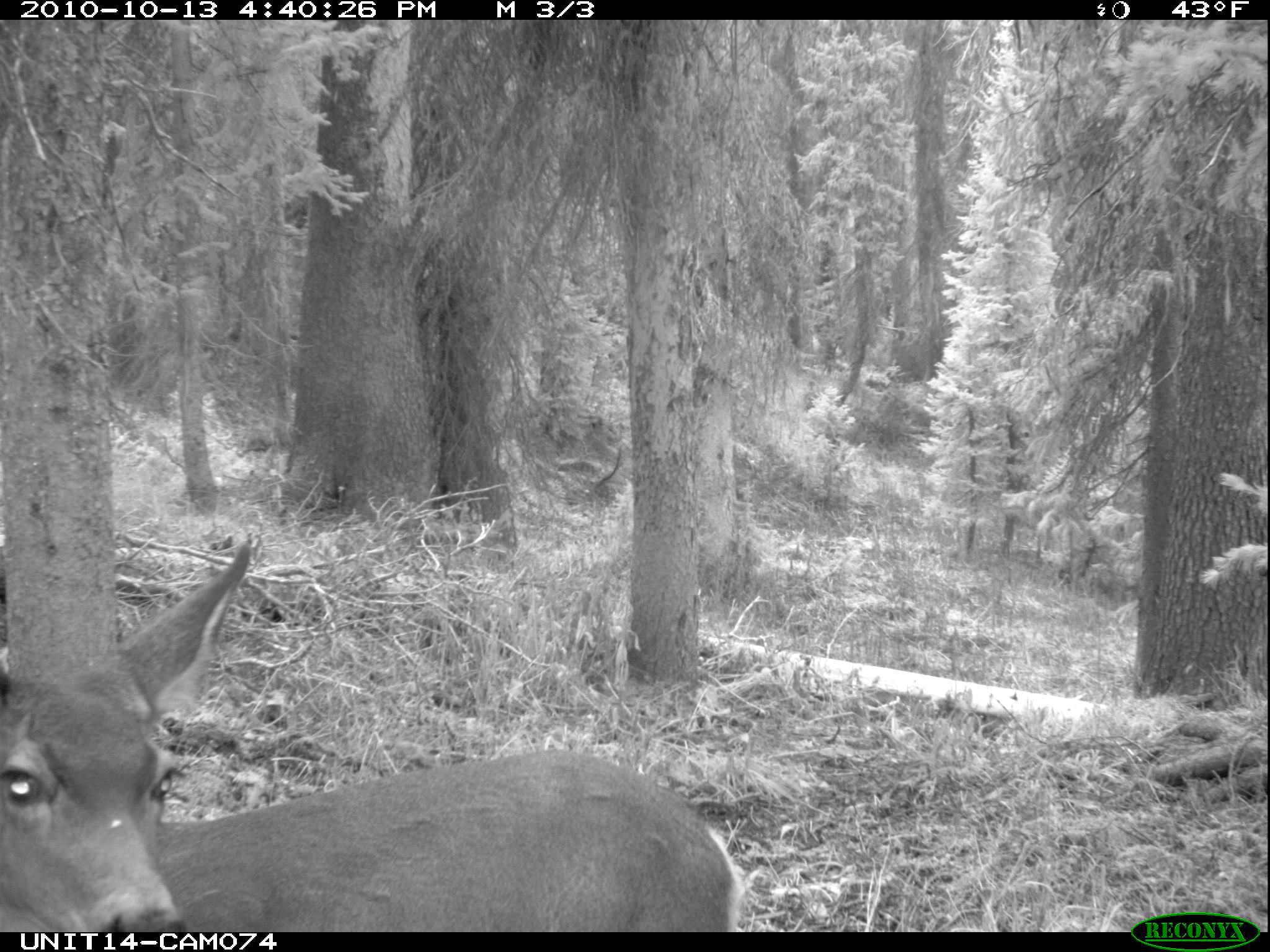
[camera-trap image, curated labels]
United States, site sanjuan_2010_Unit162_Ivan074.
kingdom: Animalia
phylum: Chordata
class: Mammalia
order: Artiodactyla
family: Cervidae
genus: Odocoileus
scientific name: Odocoileus hemionus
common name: mule deer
Odocoileus hemionus (mule deer).